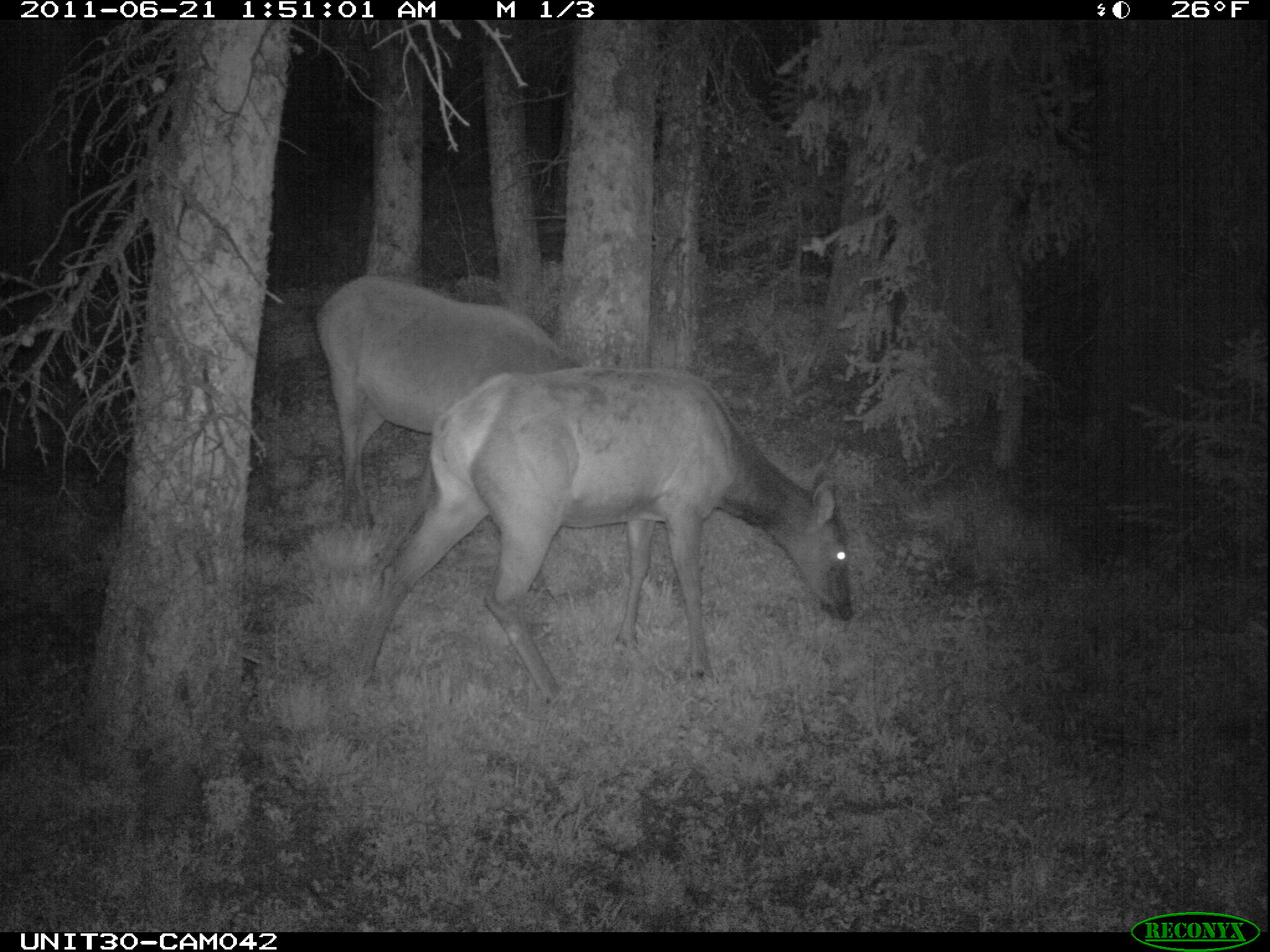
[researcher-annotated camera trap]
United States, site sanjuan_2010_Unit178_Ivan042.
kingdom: Animalia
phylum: Chordata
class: Mammalia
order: Artiodactyla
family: Cervidae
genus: Cervus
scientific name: Cervus elaphus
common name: red deer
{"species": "Cervus elaphus (red deer)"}